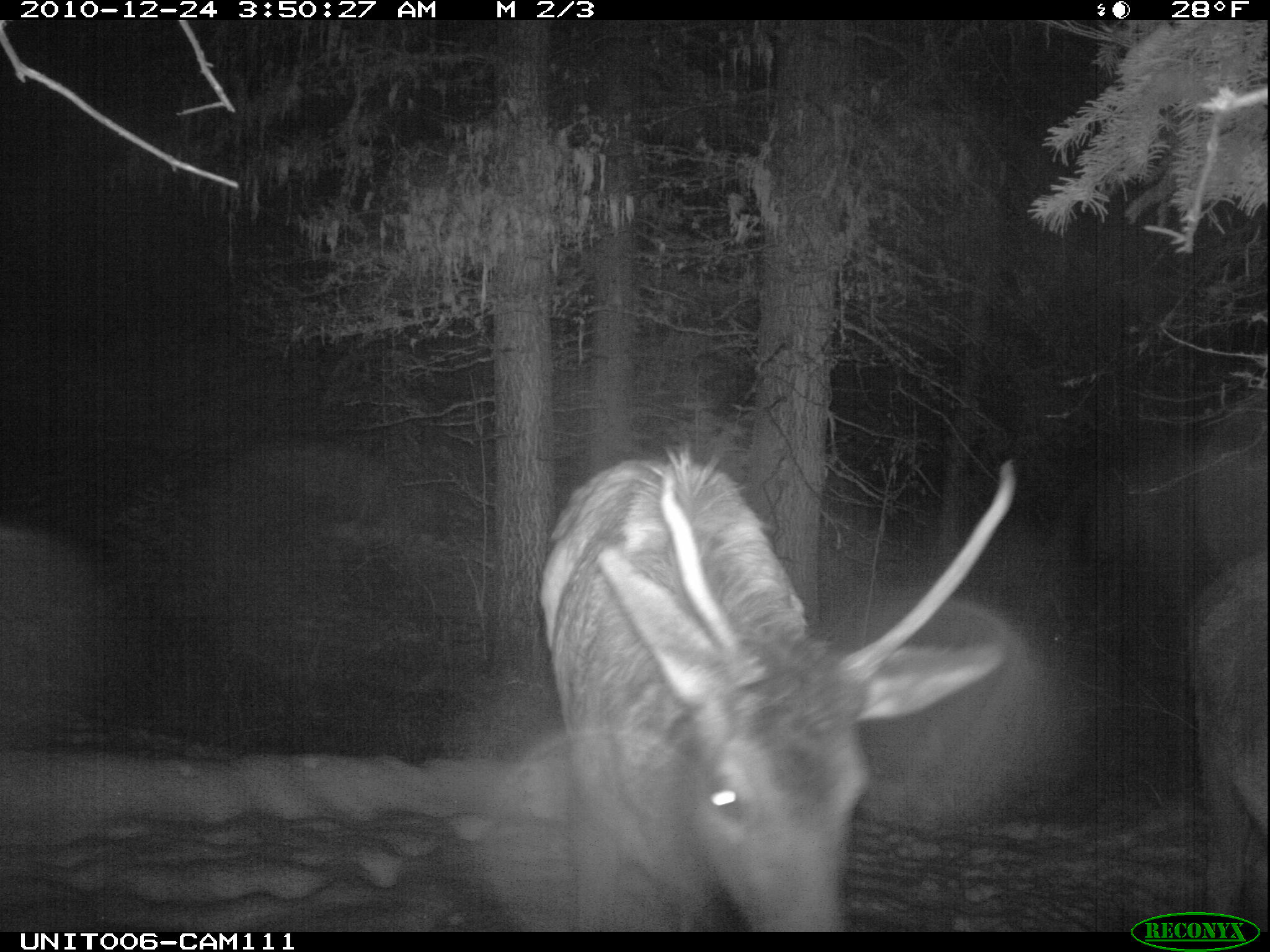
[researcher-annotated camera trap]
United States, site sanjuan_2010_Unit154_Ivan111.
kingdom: Animalia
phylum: Chordata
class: Mammalia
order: Artiodactyla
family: Cervidae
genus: Cervus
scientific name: Cervus elaphus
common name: red deer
Cervus elaphus (red deer).